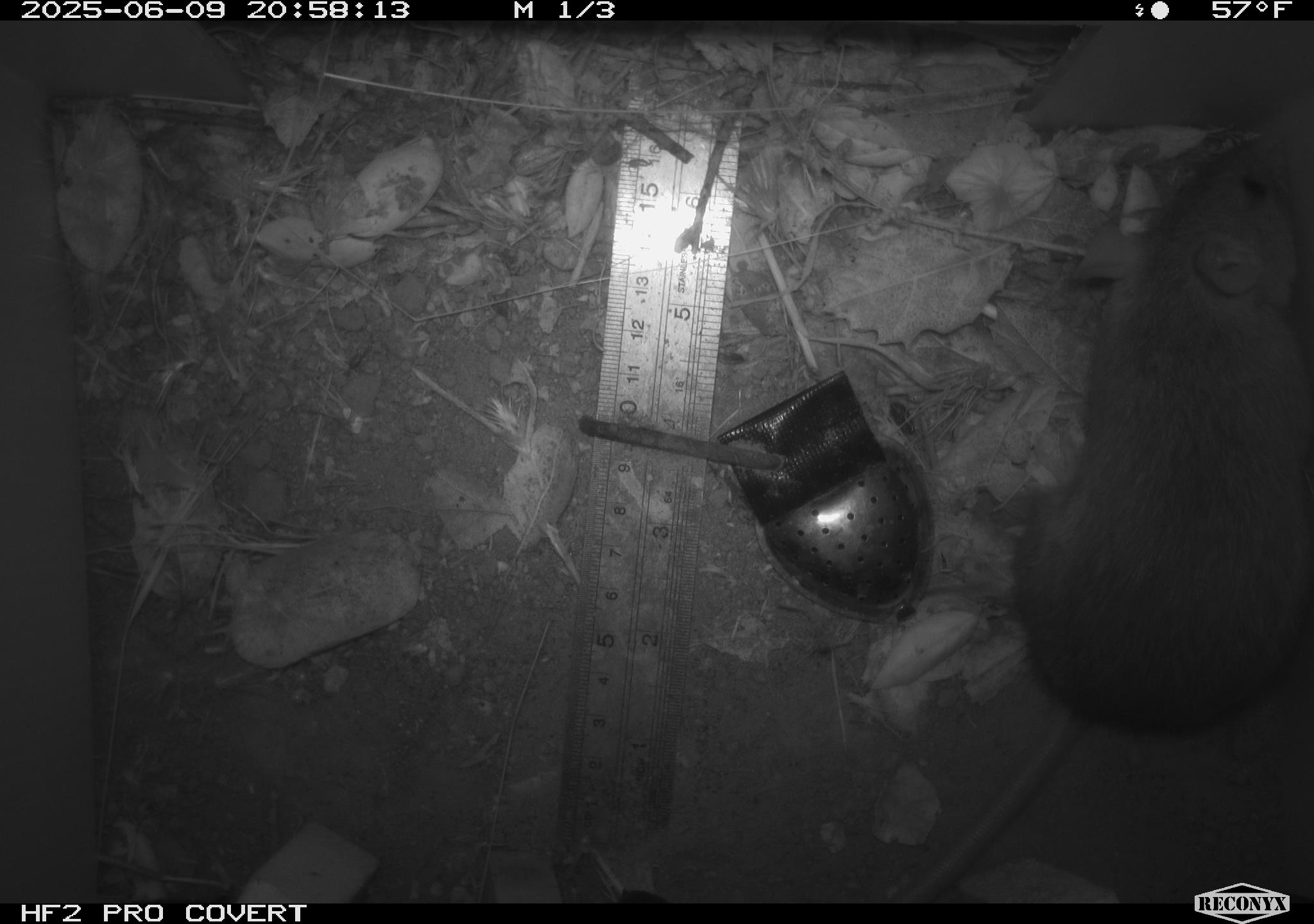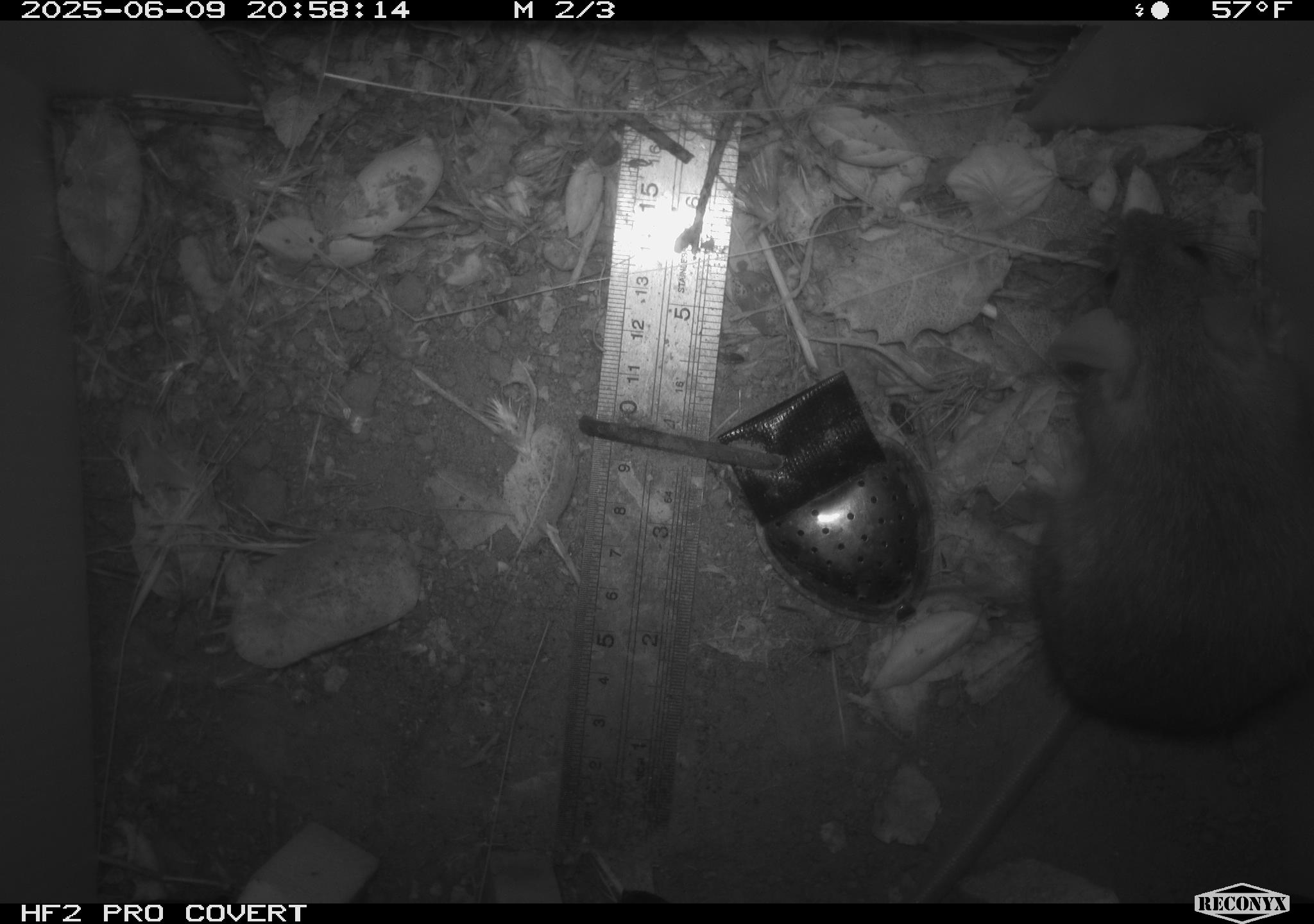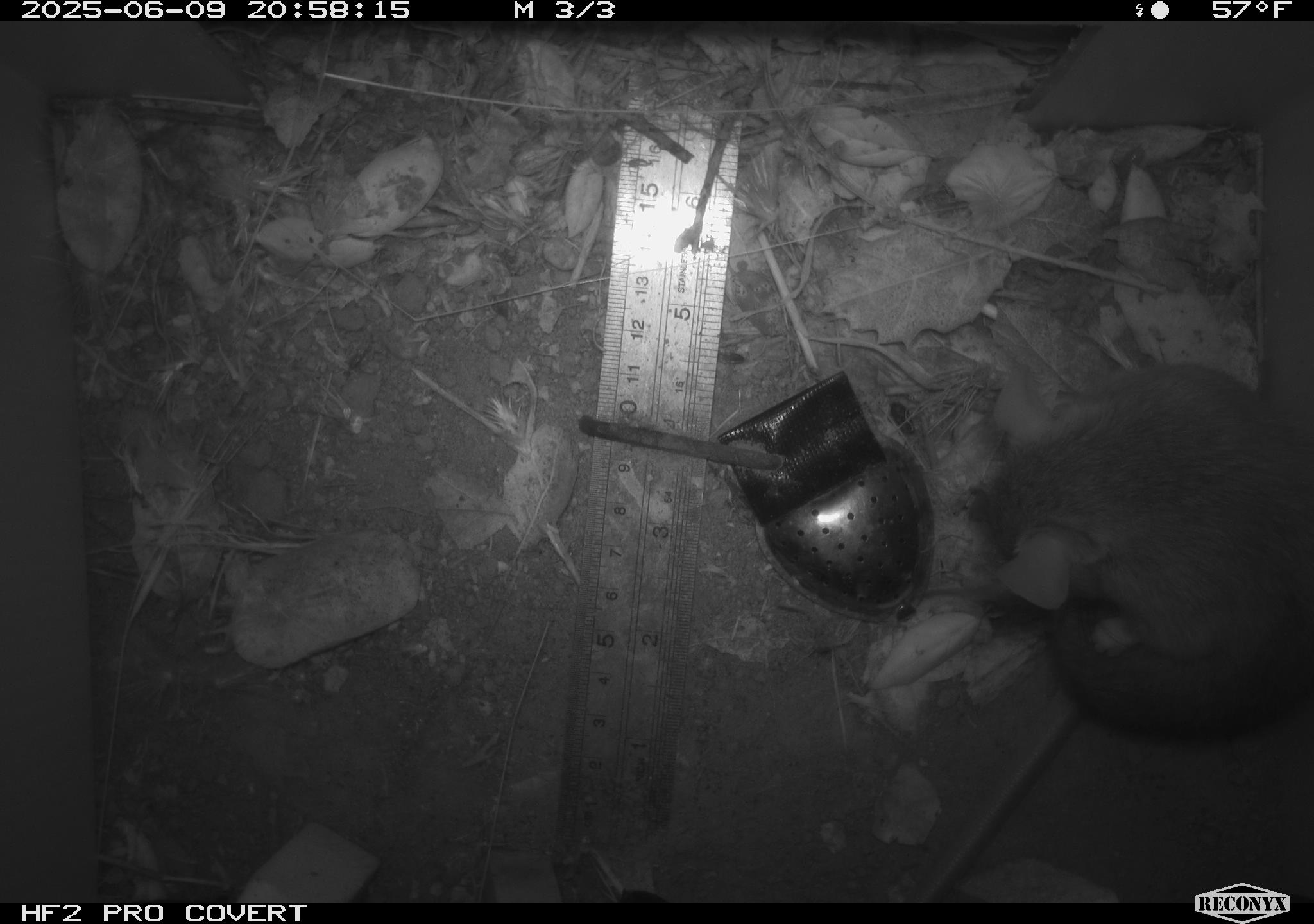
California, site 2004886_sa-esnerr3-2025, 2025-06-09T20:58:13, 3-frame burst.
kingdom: Animalia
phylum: Chordata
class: Mammalia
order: Rodentia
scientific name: Rodentia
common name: rodent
Rodent (Rodentia).